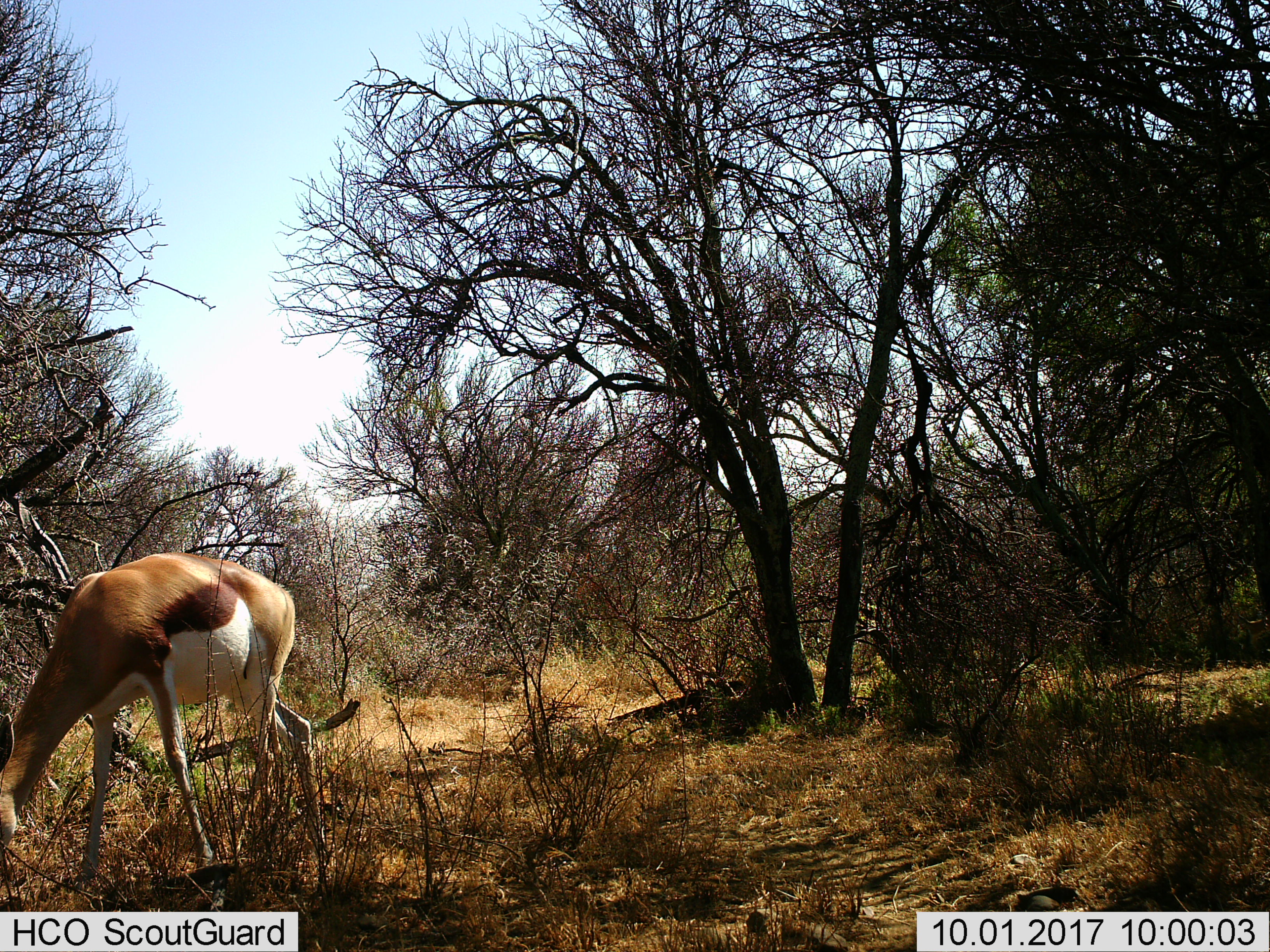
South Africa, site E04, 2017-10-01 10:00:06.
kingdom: Animalia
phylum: Chordata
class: Mammalia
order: Artiodactyla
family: Bovidae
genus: Antidorcas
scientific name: Antidorcas marsupialis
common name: springbok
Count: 1.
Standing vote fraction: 33%.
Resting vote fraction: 0%.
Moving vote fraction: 22%.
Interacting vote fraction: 0%.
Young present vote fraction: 0%.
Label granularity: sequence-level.